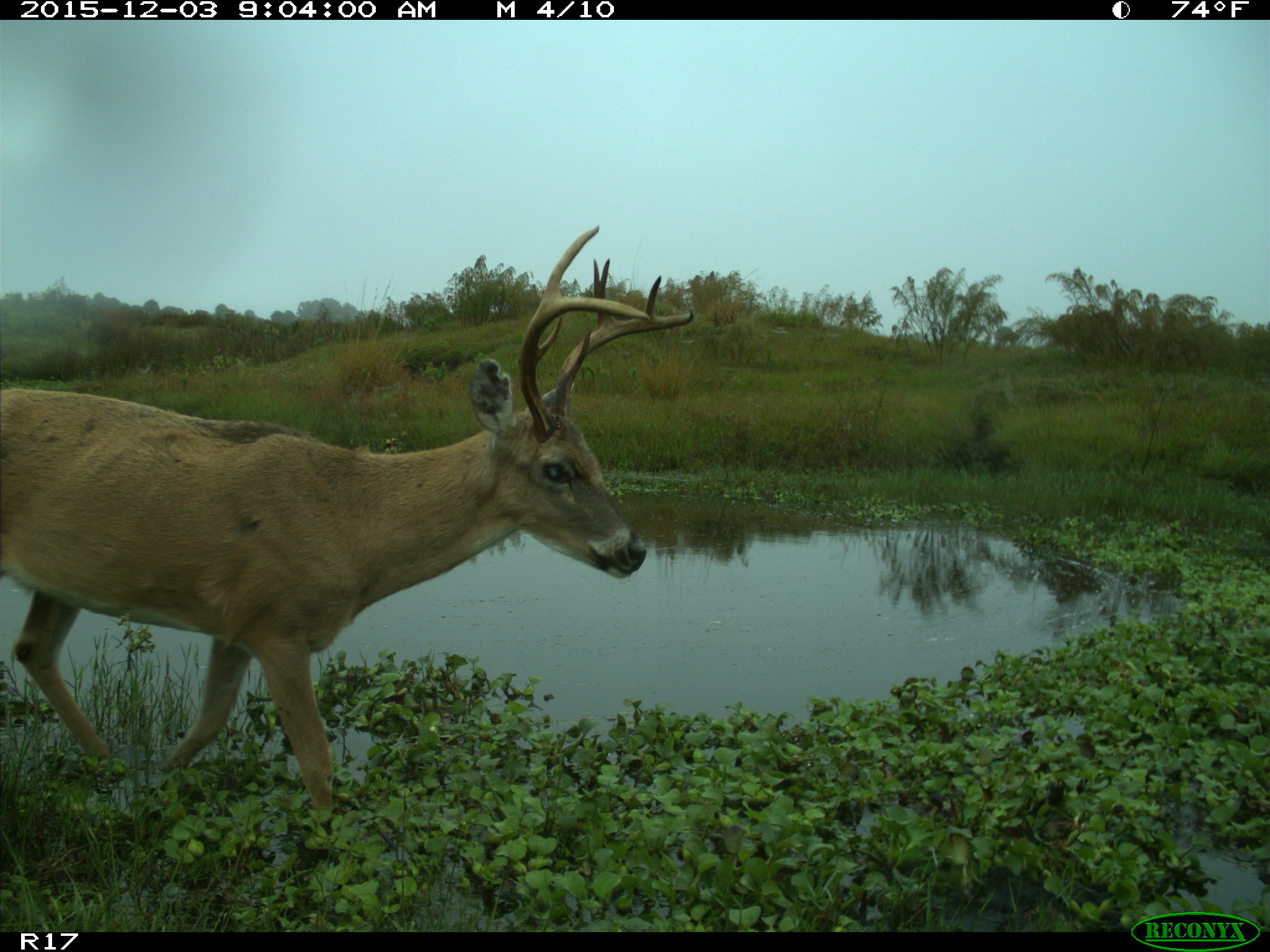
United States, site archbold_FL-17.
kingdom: Animalia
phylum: Chordata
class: Mammalia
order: Artiodactyla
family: Cervidae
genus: Odocoileus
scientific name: Odocoileus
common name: deer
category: unidentified deer